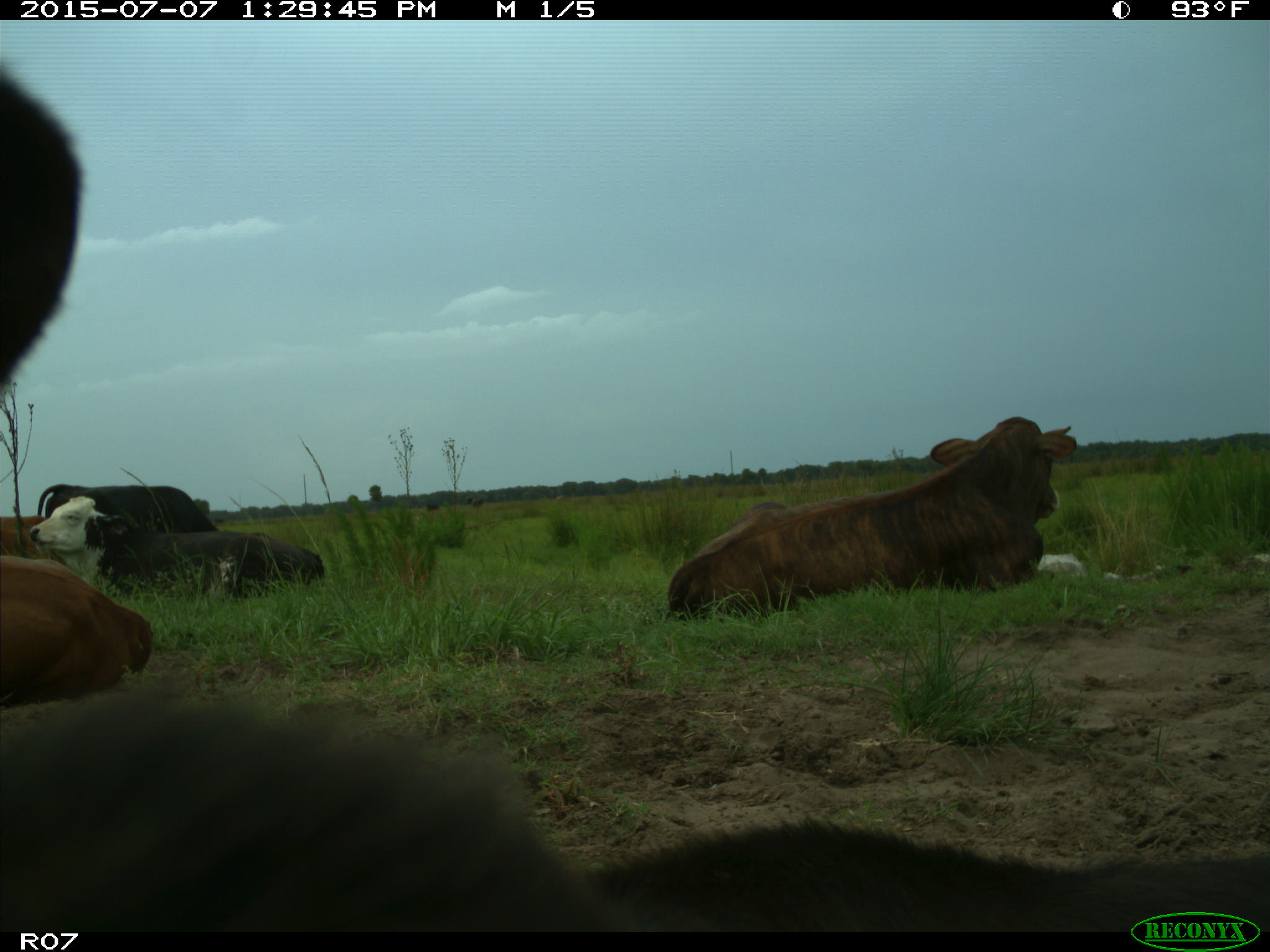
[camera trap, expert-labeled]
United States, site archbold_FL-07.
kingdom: Animalia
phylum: Chordata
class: Mammalia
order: Artiodactyla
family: Bovidae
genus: Bos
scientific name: Bos taurus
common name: domestic cow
Bos taurus (domestic cow).